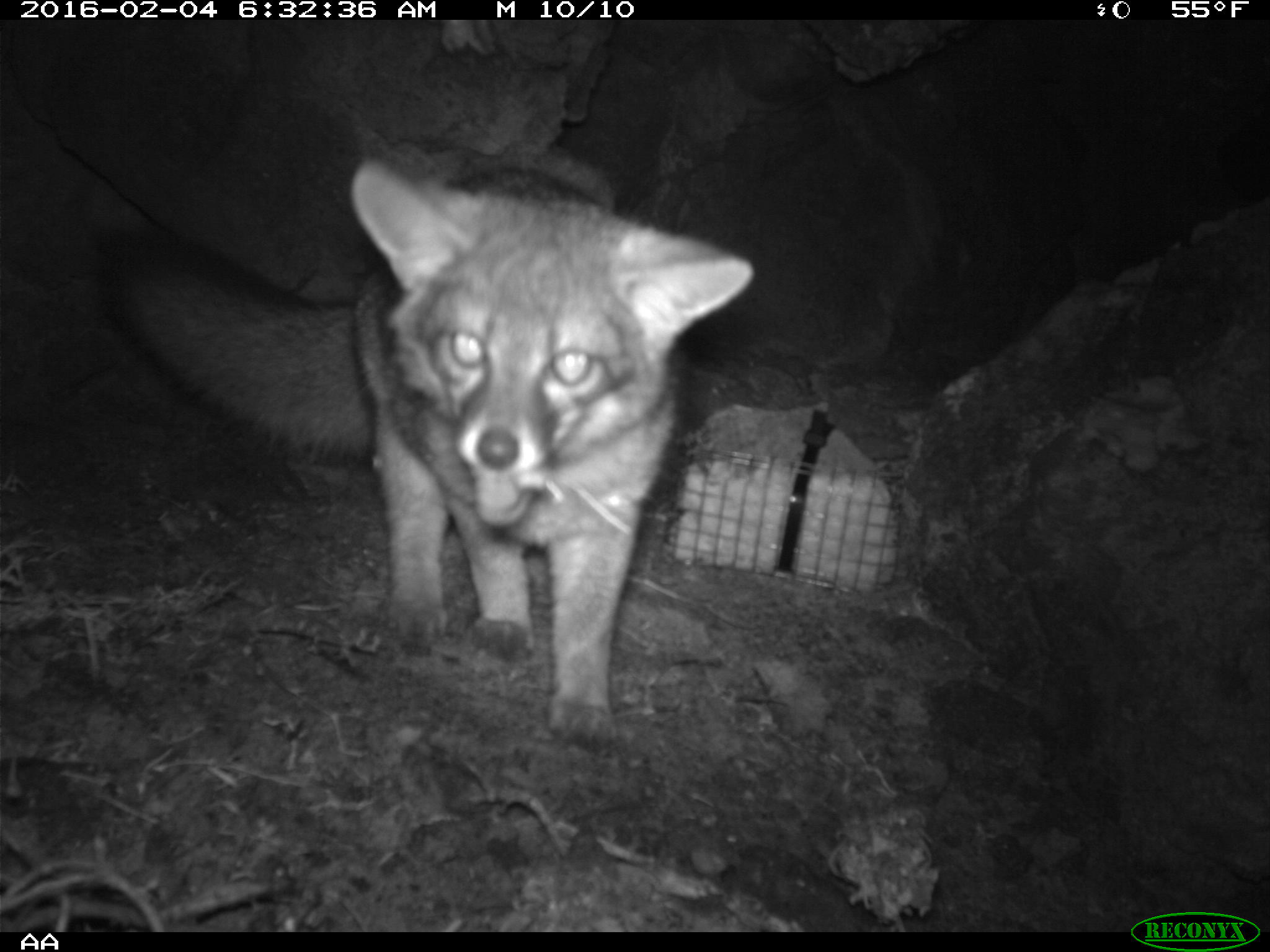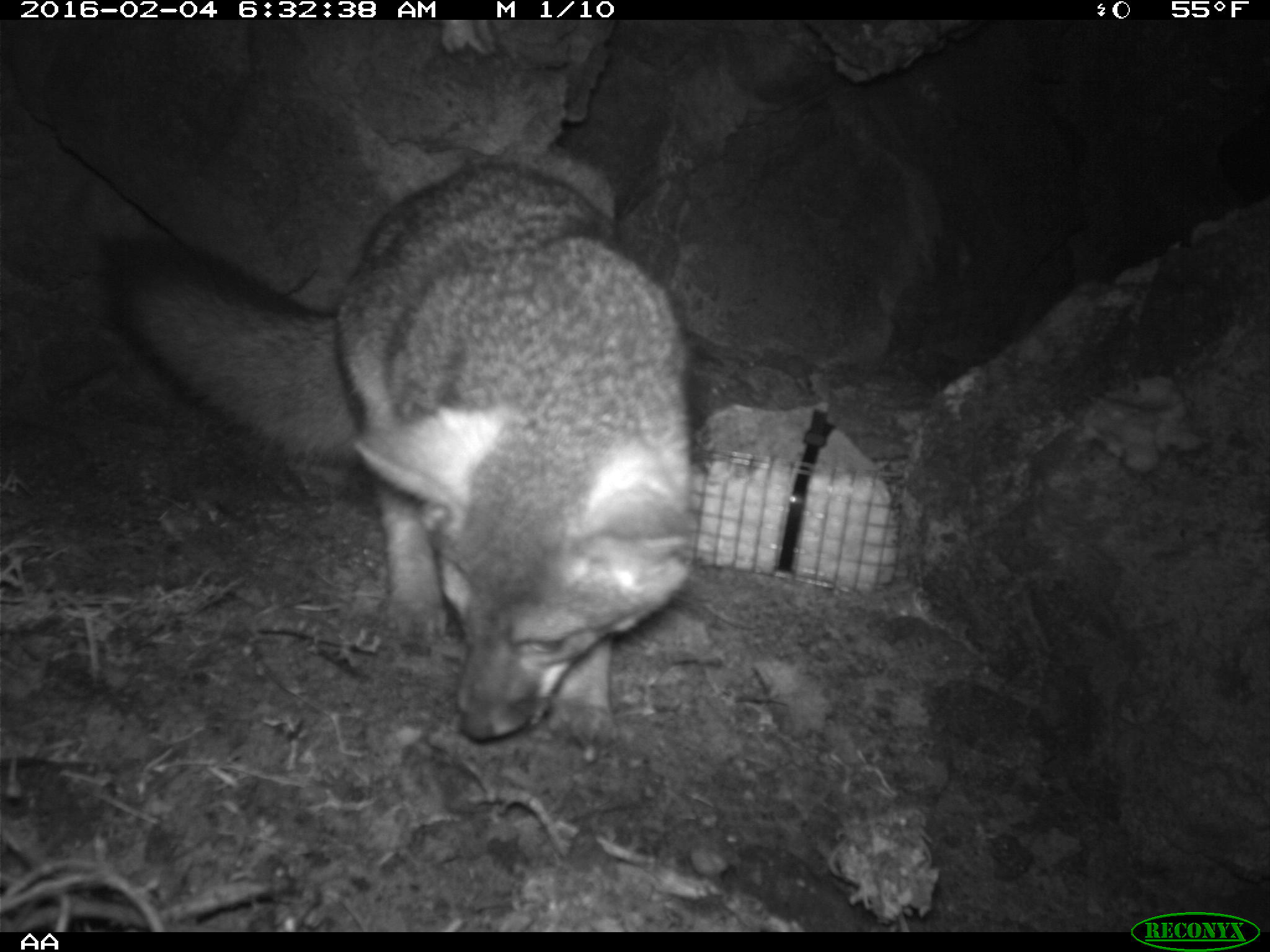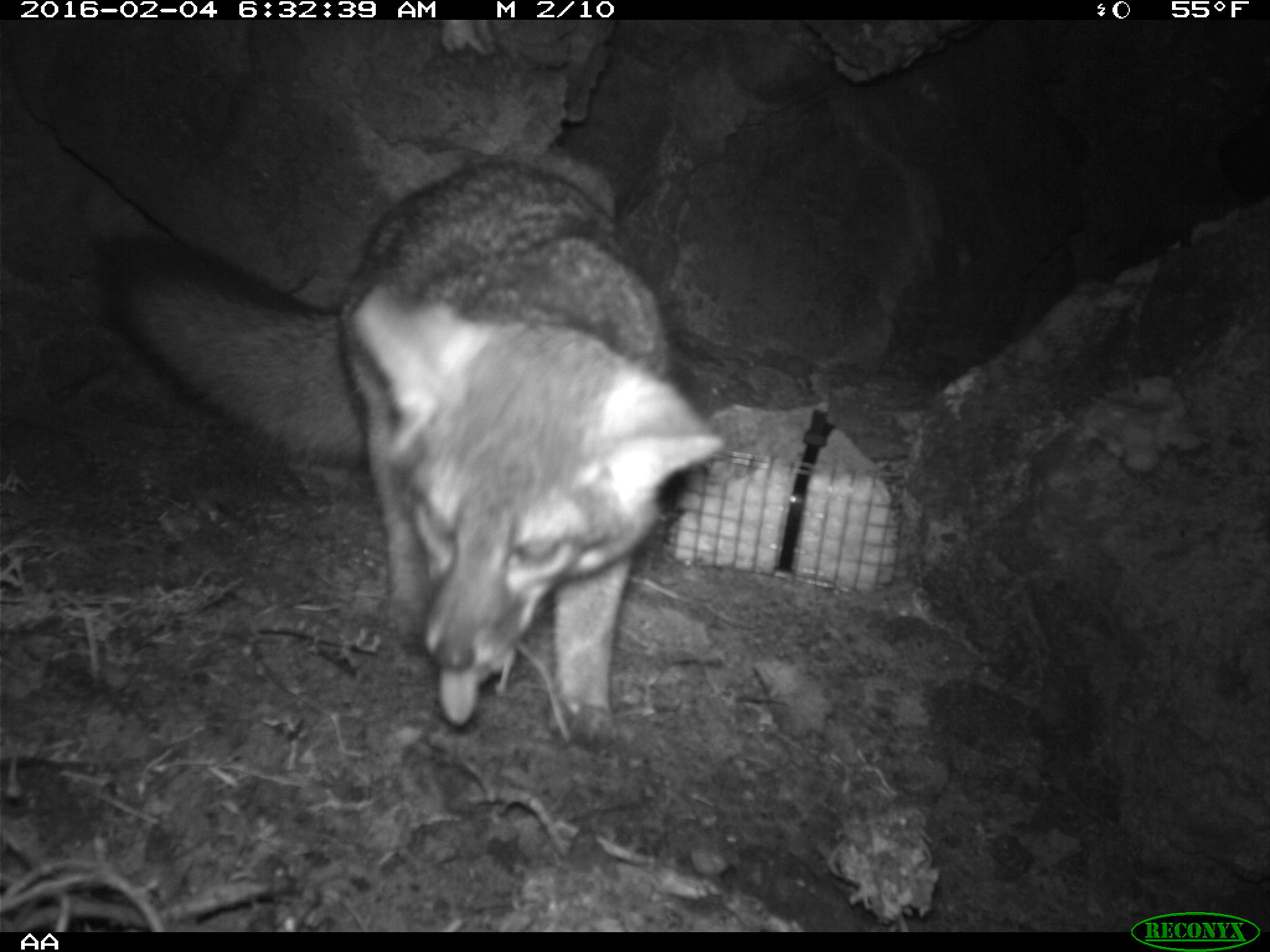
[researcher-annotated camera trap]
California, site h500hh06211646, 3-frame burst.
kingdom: Animalia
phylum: Chordata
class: Mammalia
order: Carnivora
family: Canidae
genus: Urocyon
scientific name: Urocyon littoralis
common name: island fox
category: fox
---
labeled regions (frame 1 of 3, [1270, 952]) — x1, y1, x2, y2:
fox: 0, 159, 755, 743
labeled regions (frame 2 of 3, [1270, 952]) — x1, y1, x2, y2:
fox: 95, 159, 695, 747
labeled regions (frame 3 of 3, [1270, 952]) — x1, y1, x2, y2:
fox: 93, 159, 724, 743